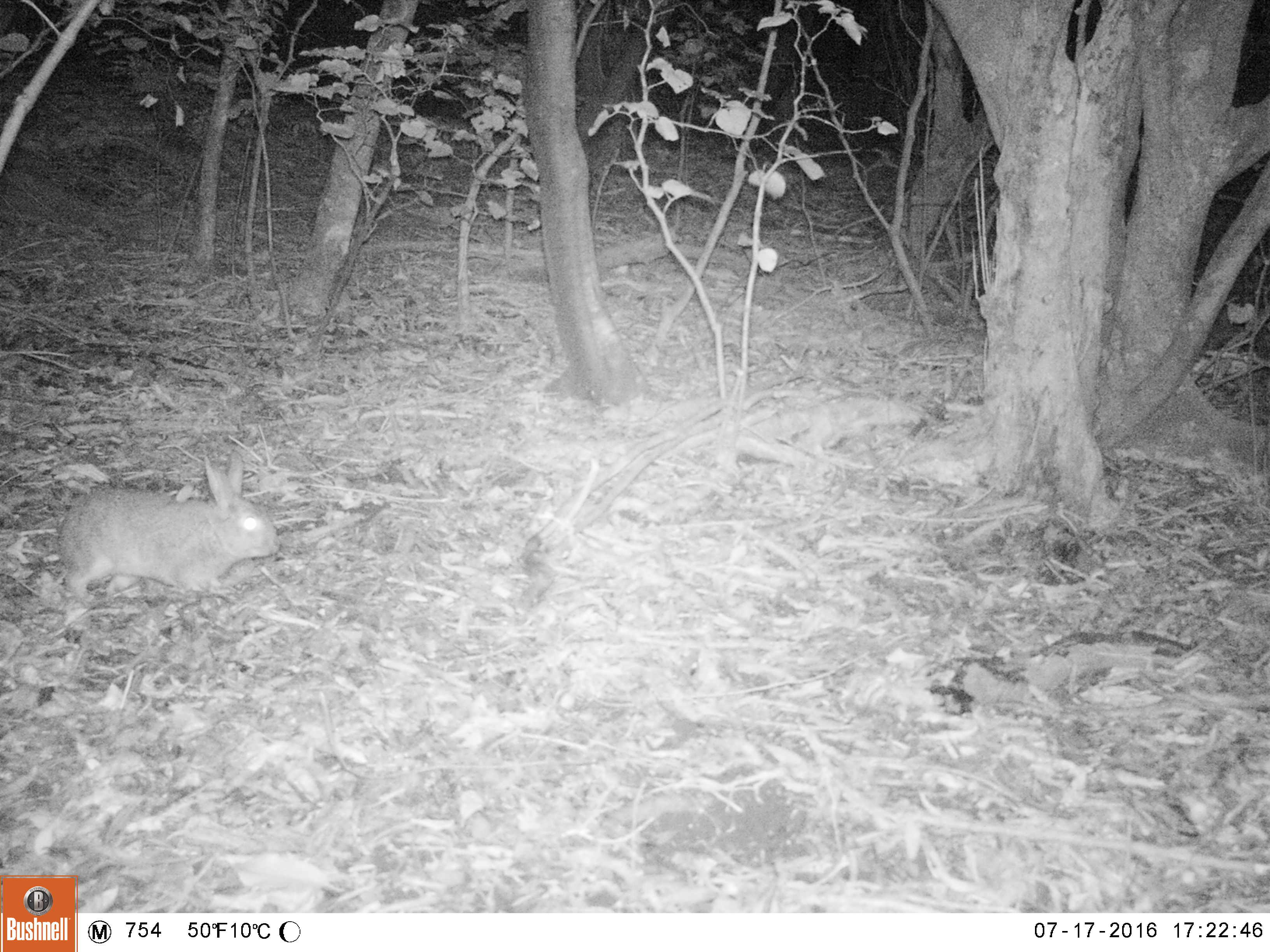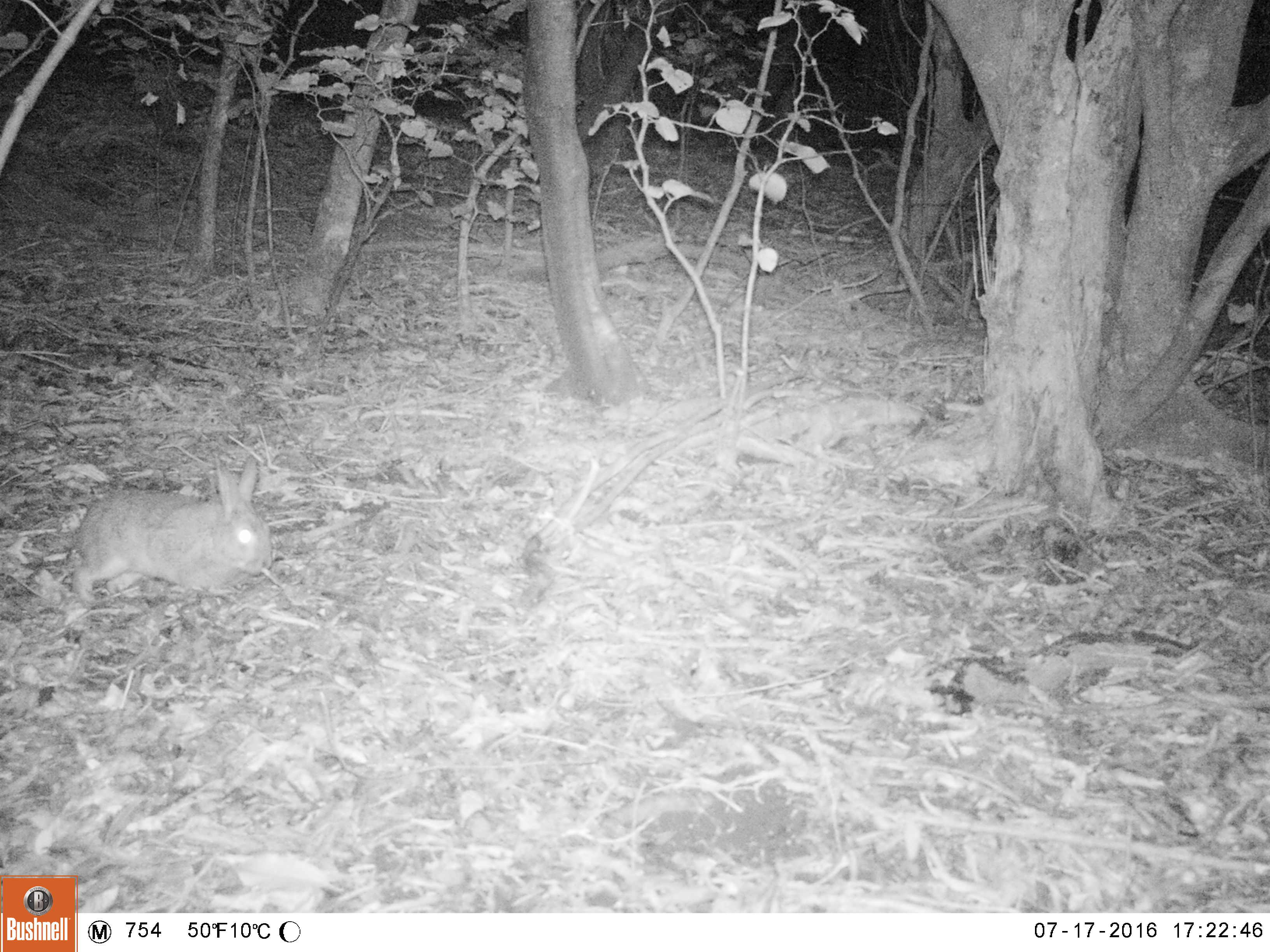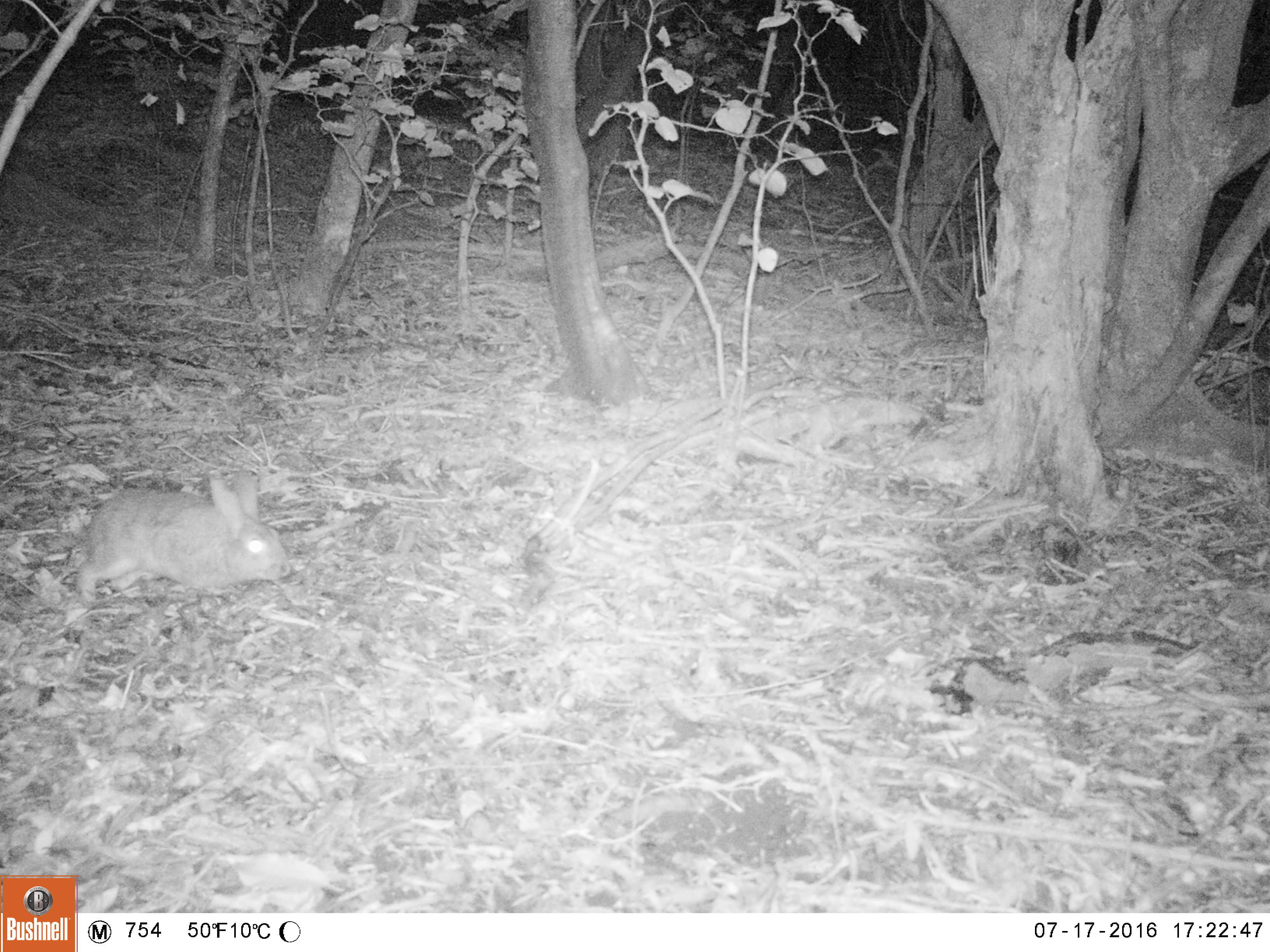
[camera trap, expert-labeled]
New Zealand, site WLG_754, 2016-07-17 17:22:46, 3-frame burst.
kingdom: Animalia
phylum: Chordata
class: Mammalia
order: Lagomorpha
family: Leporidae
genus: Oryctolagus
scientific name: Oryctolagus cuniculus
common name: european rabbit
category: rabbit